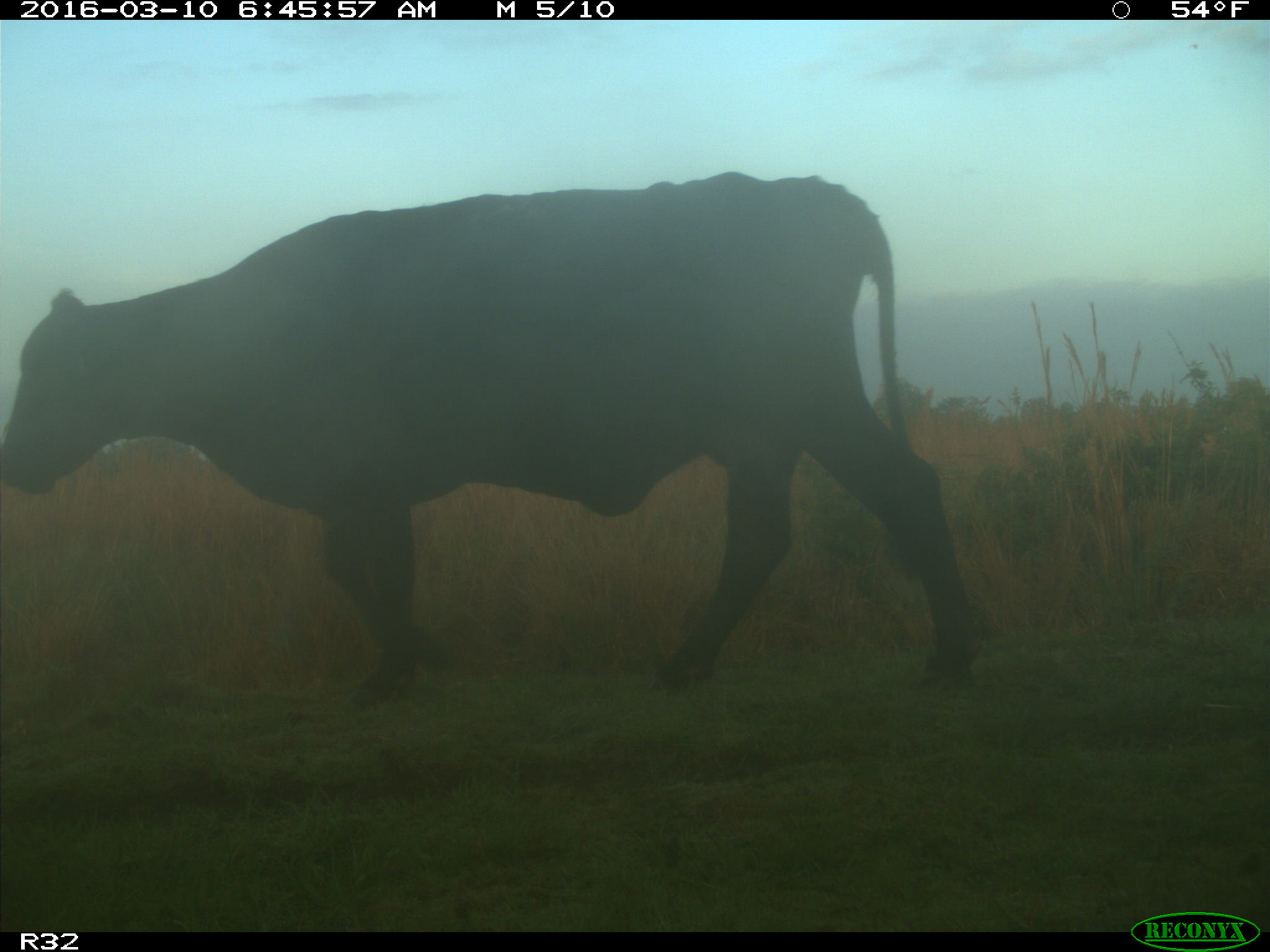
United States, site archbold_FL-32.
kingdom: Animalia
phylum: Chordata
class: Mammalia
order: Artiodactyla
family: Bovidae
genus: Bos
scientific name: Bos taurus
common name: domestic cow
Bos taurus (domestic cow).